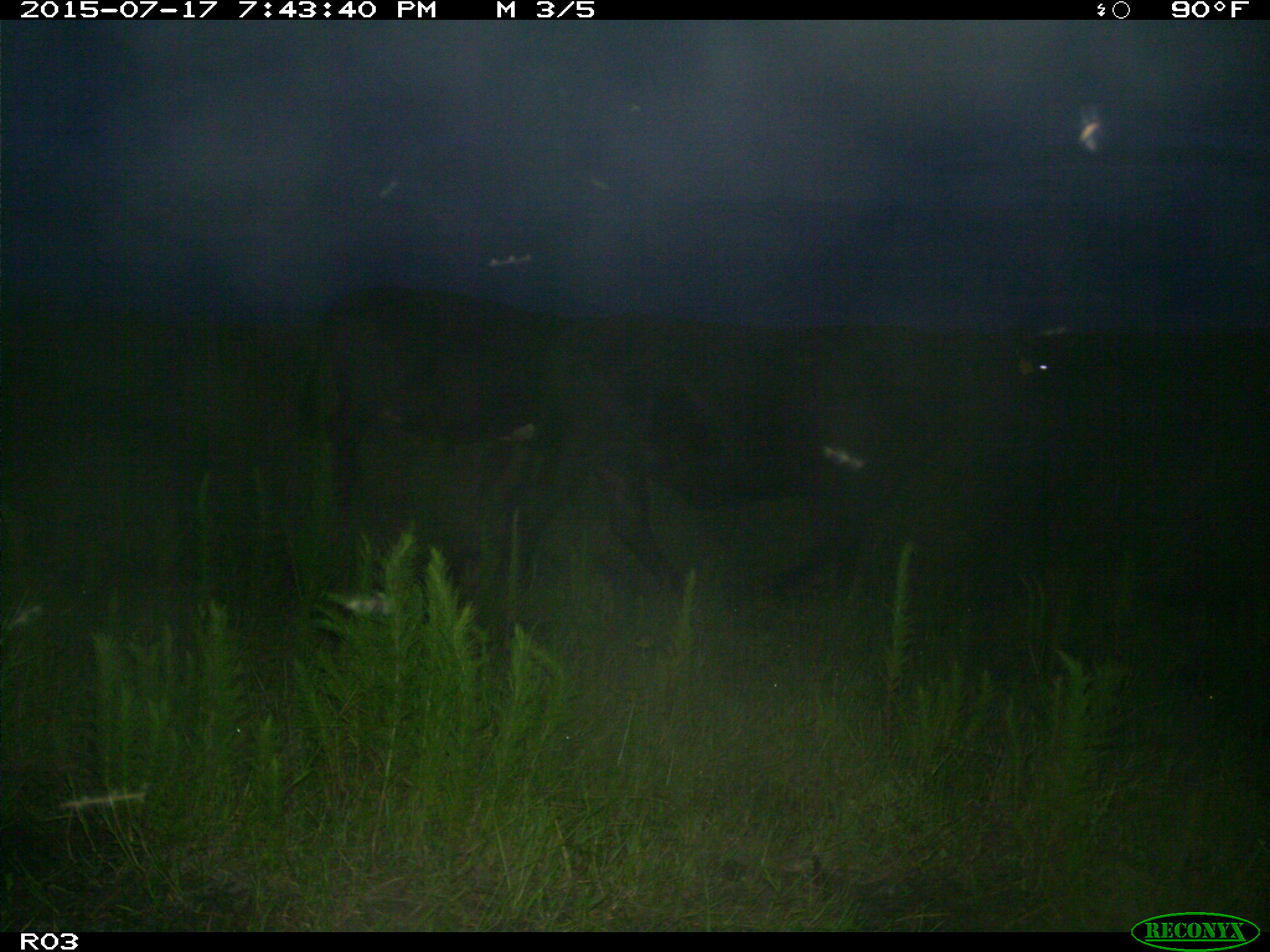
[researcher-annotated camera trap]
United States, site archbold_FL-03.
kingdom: Animalia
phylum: Chordata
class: Mammalia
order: Artiodactyla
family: Bovidae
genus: Bos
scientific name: Bos taurus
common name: domestic cow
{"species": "Bos taurus (domestic cow)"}